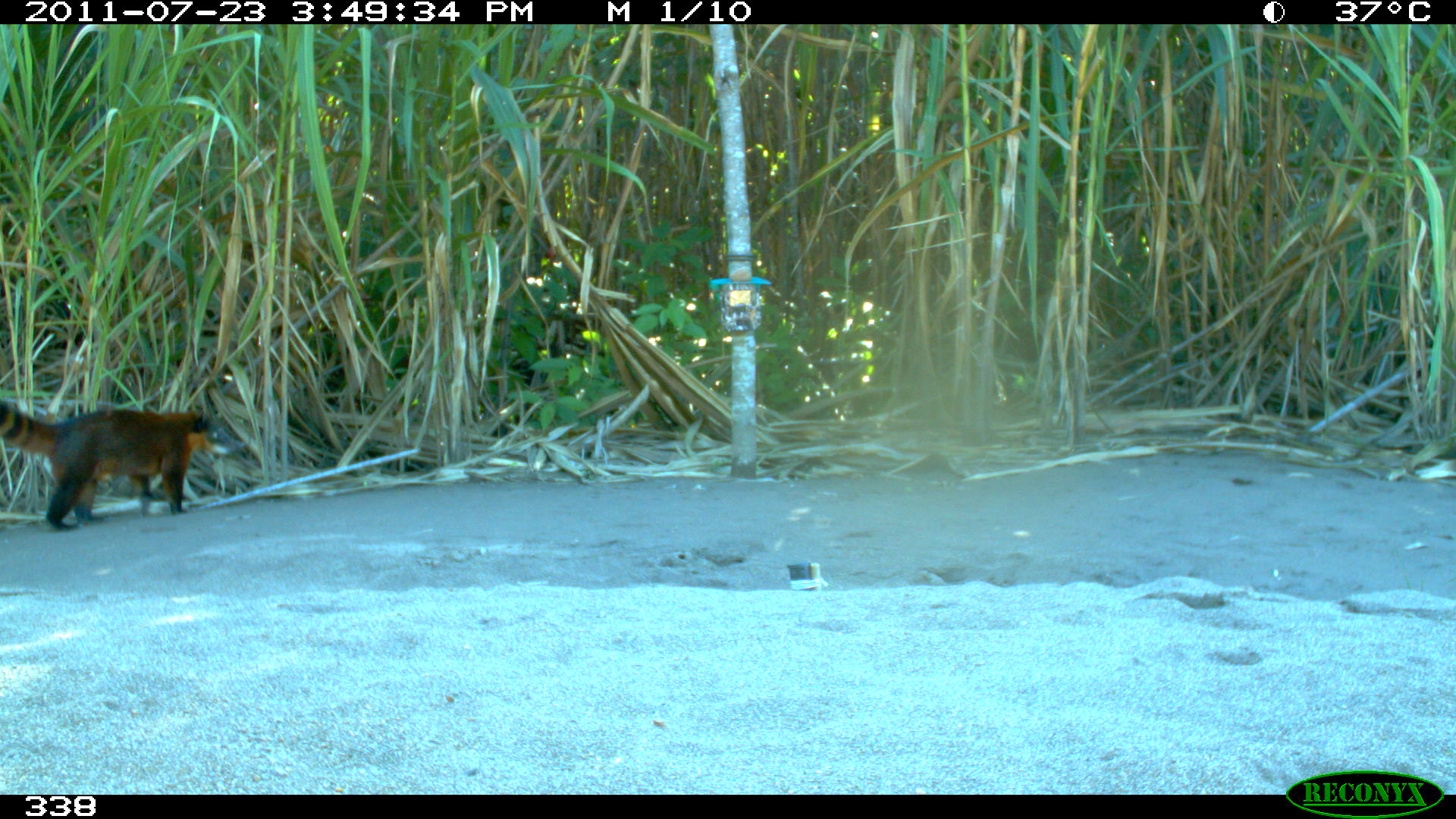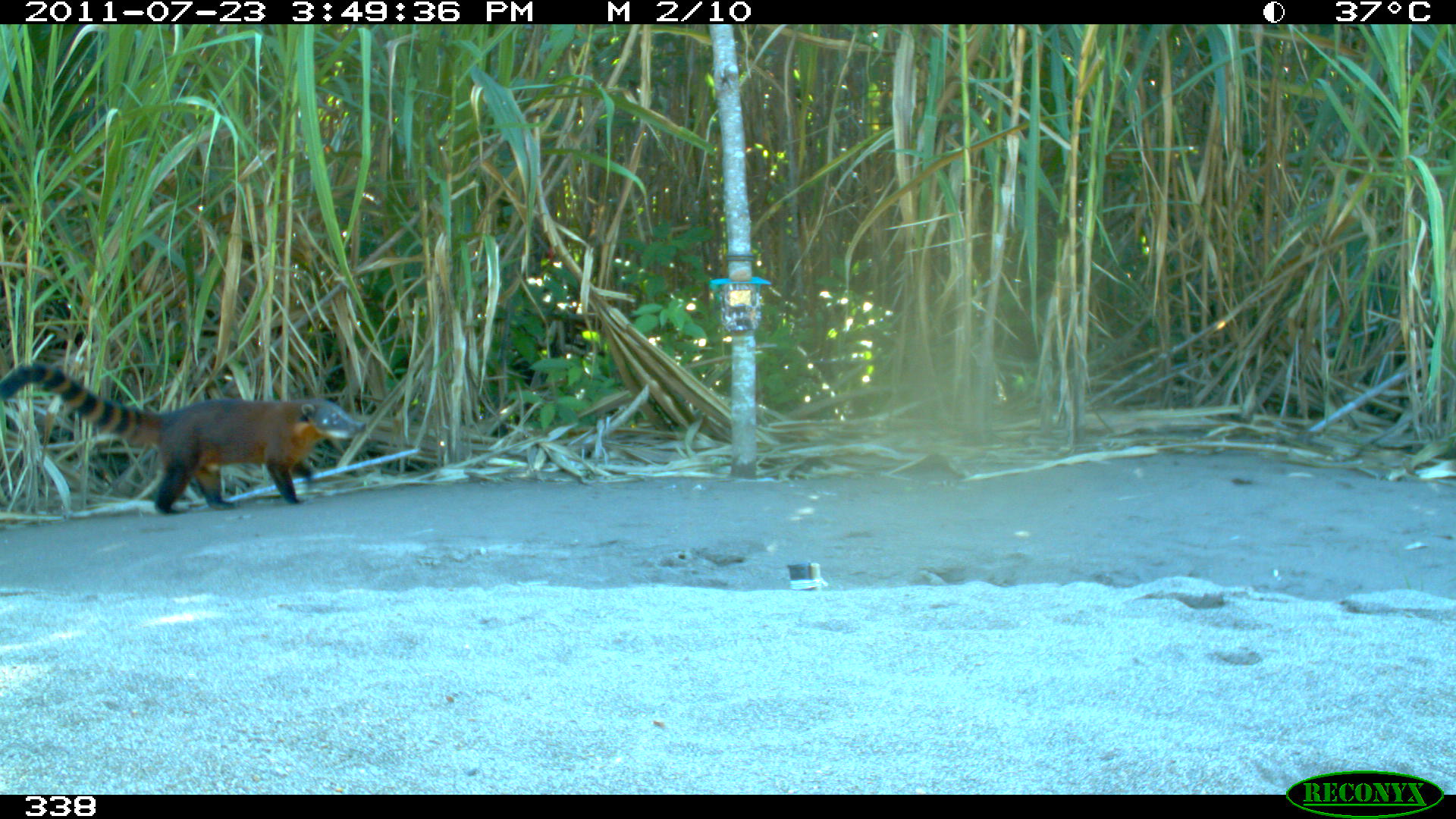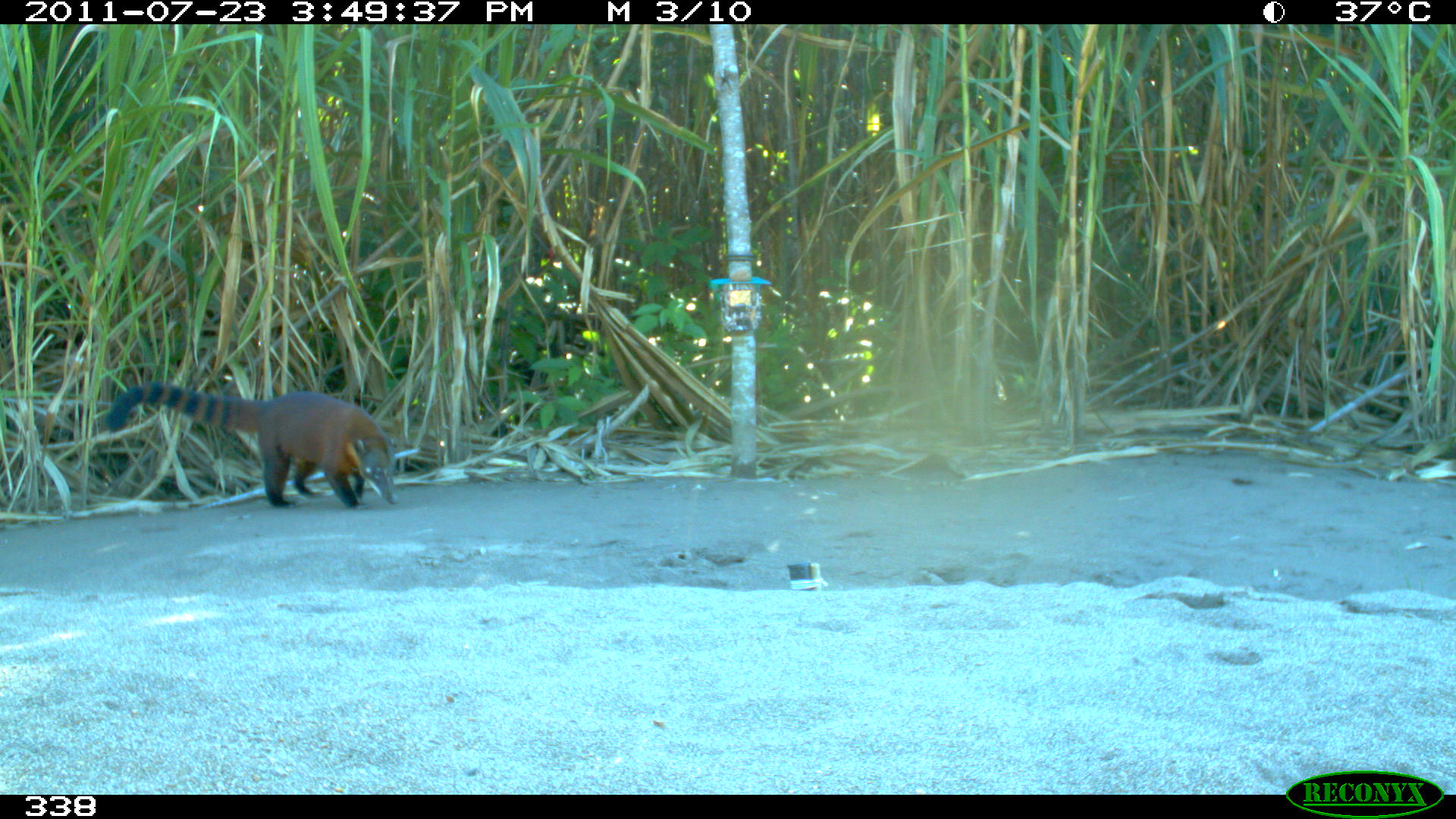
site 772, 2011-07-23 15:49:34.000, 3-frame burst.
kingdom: Animalia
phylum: Chordata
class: Mammalia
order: Carnivora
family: Procyonidae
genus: Nasua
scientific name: Nasua nasua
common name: south american coati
Nasua nasua (south american coati).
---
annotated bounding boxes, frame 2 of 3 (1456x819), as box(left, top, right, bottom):
nasua nasua: box(1, 359, 368, 516)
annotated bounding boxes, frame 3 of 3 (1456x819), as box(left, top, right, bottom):
nasua nasua: box(103, 381, 401, 510)